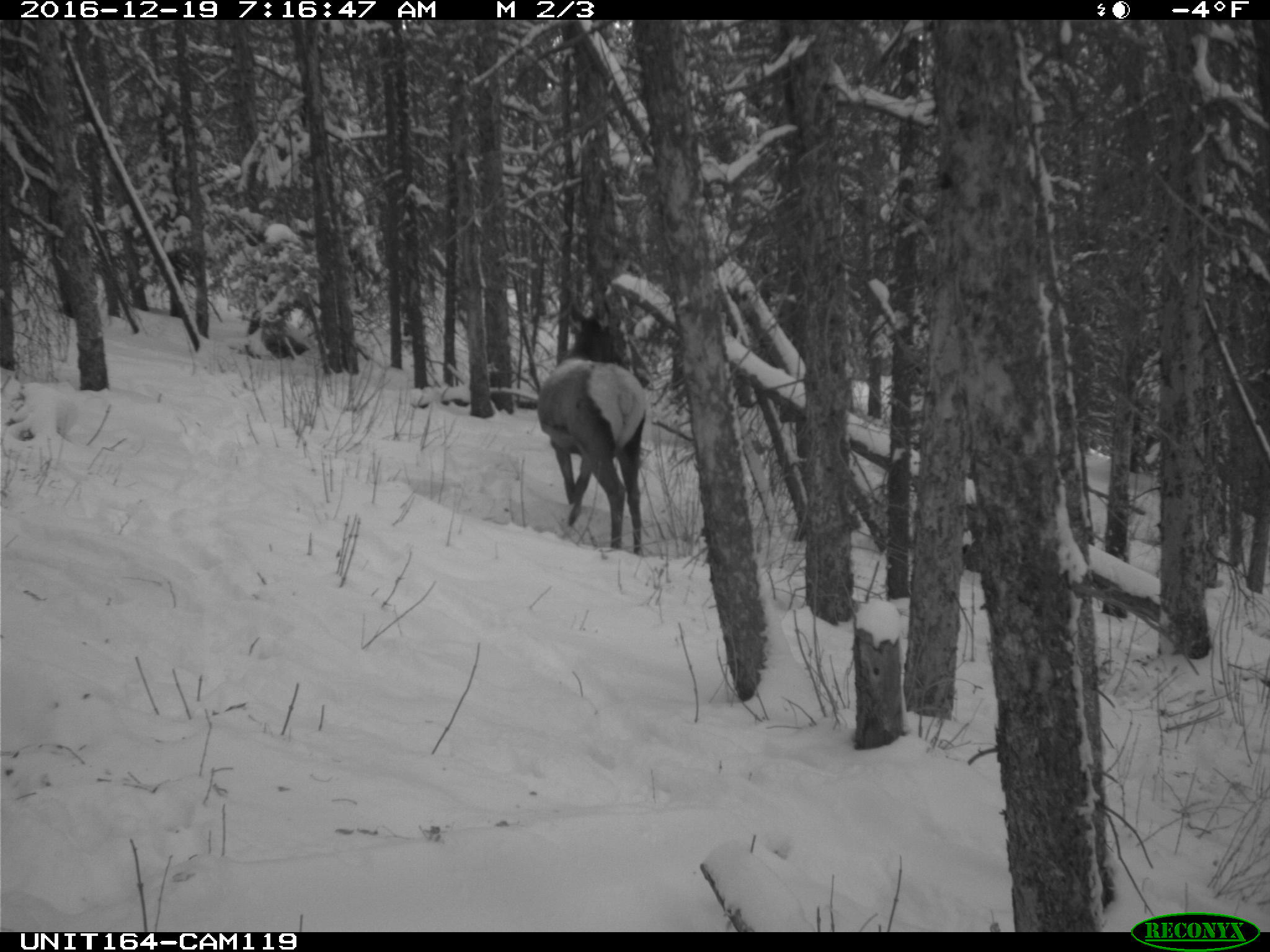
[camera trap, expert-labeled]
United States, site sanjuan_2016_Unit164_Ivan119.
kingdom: Animalia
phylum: Chordata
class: Mammalia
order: Artiodactyla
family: Cervidae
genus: Cervus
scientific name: Cervus elaphus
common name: red deer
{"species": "Cervus elaphus (red deer)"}